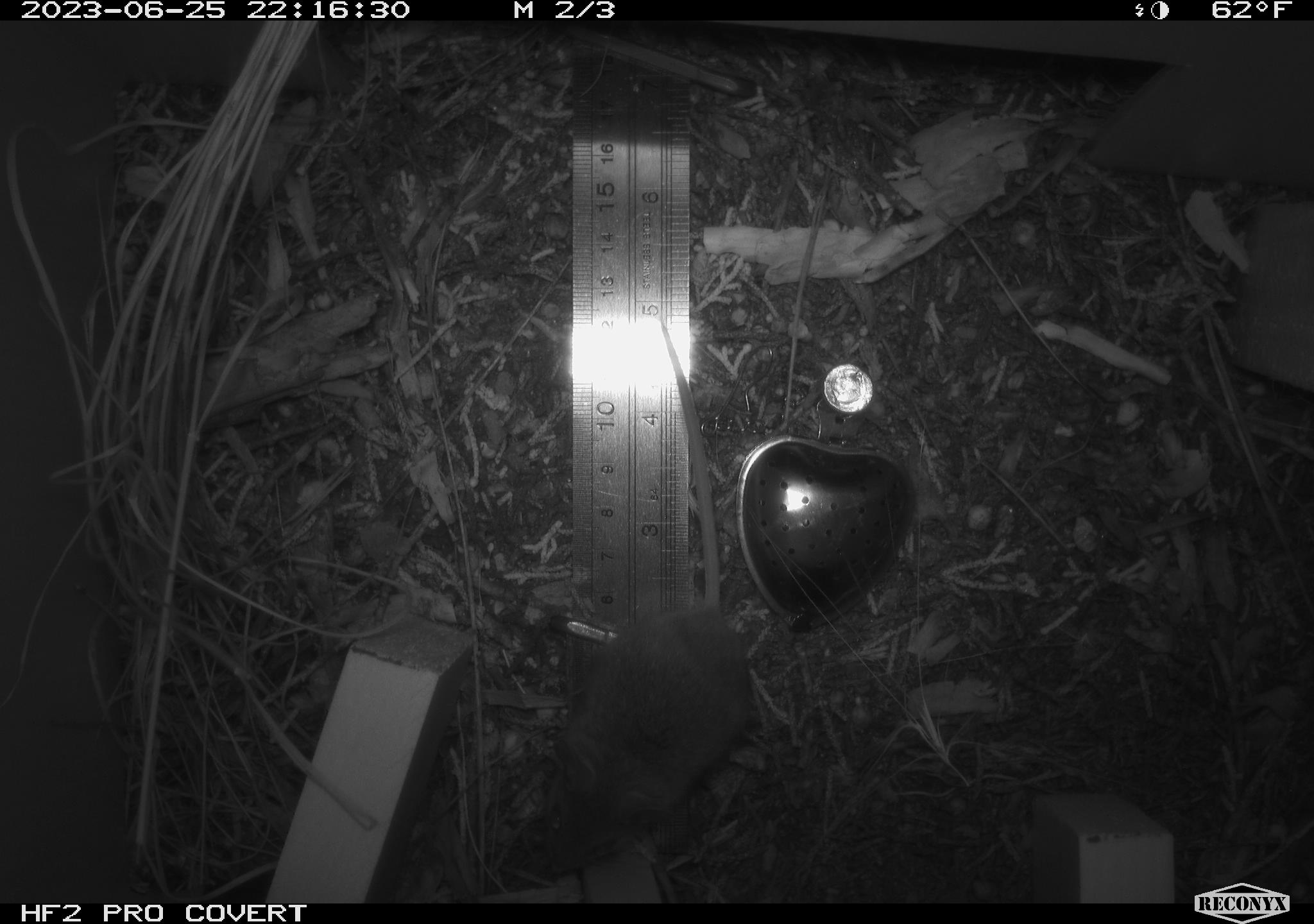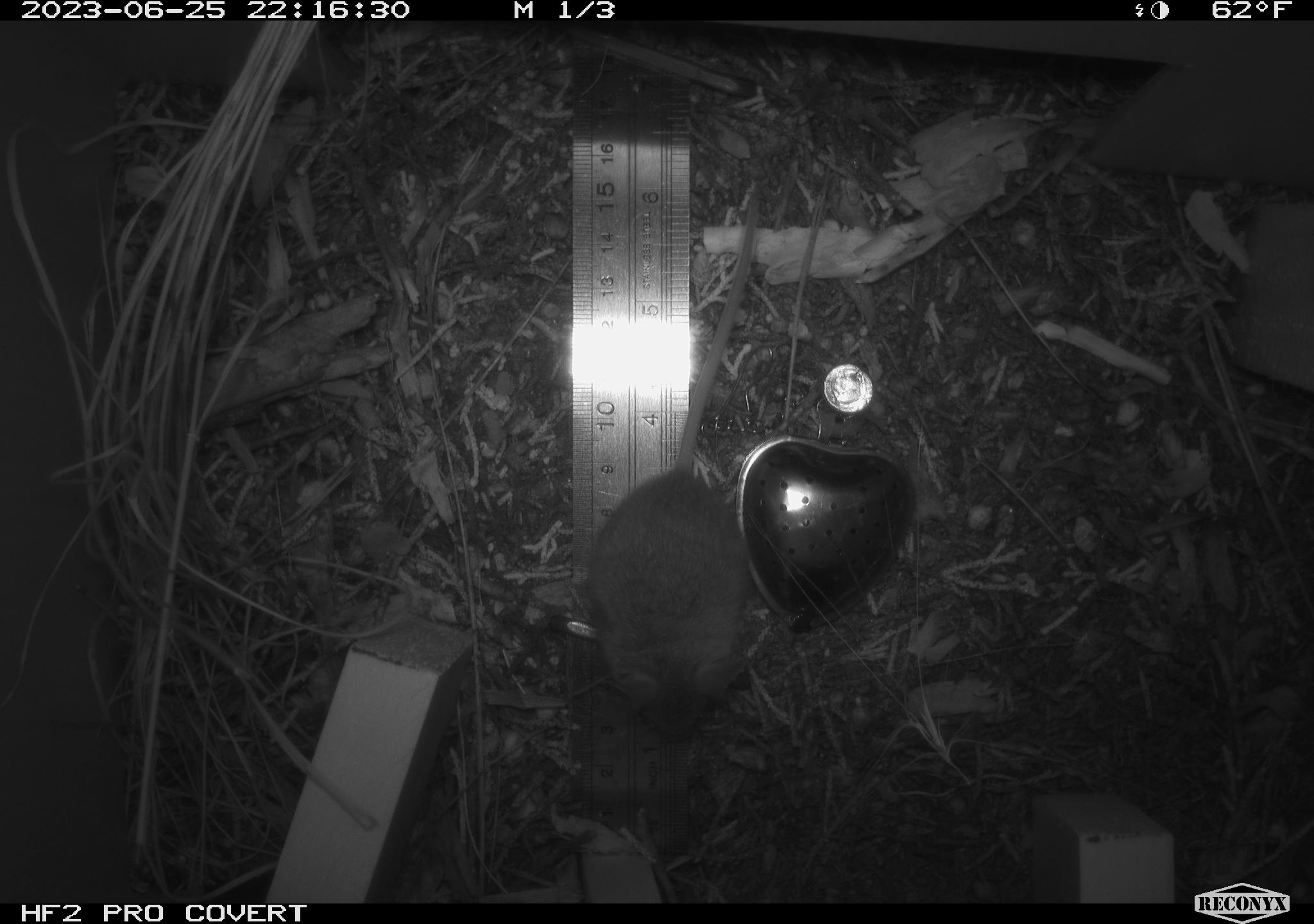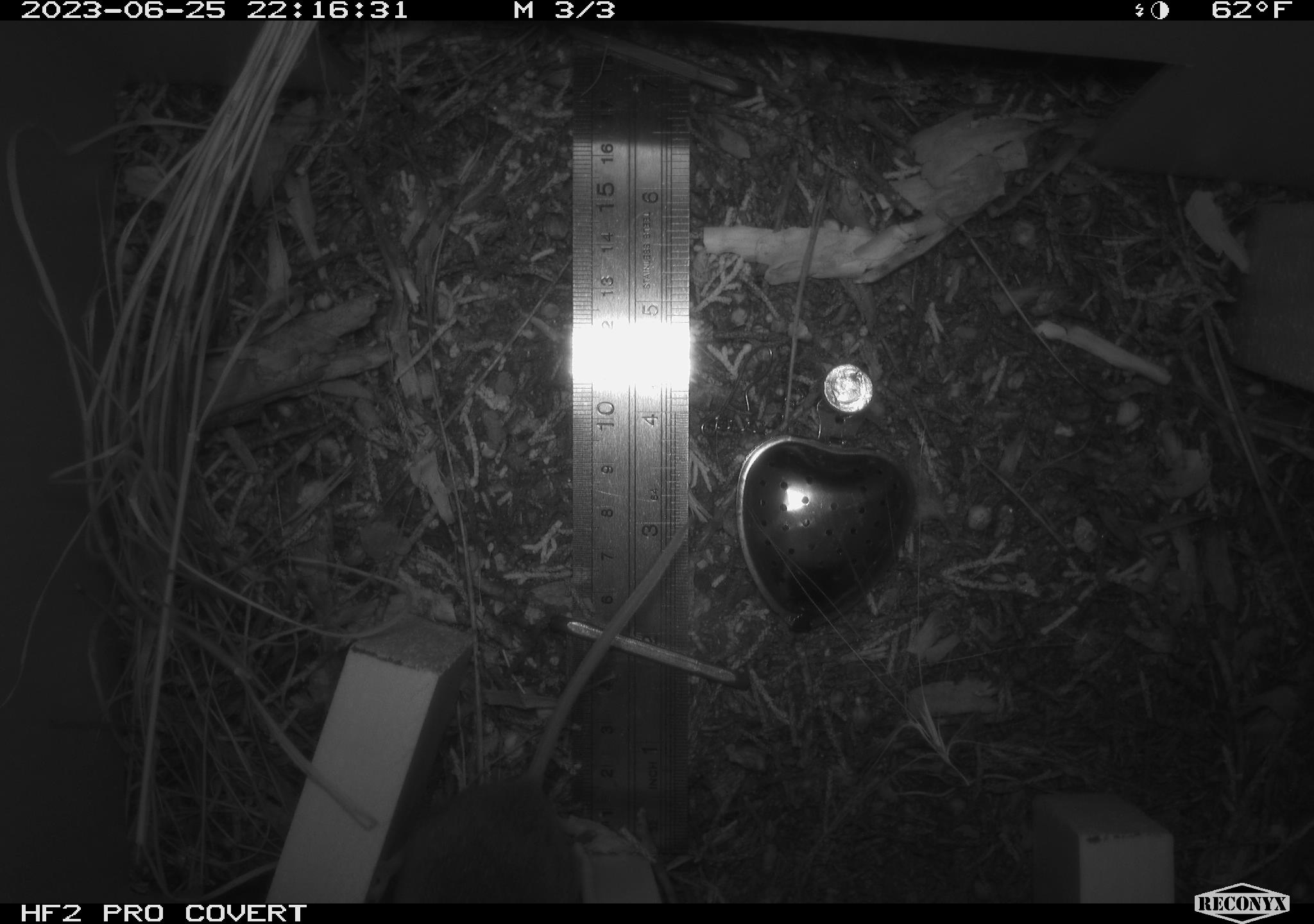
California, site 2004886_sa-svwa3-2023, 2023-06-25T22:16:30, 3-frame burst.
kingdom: Animalia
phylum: Chordata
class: Mammalia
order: Rodentia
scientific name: Rodentia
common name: mouse species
Mouse species (Rodentia).